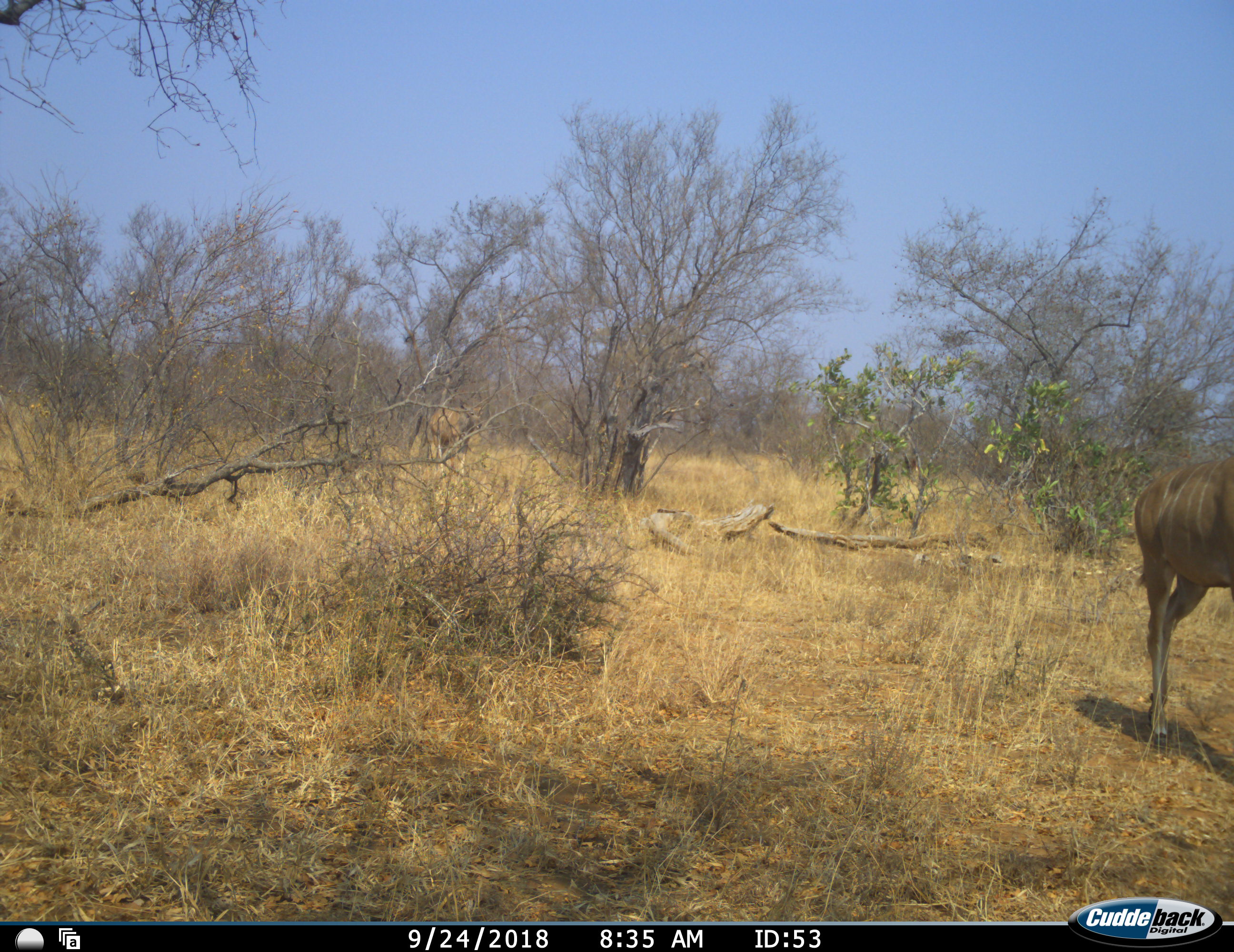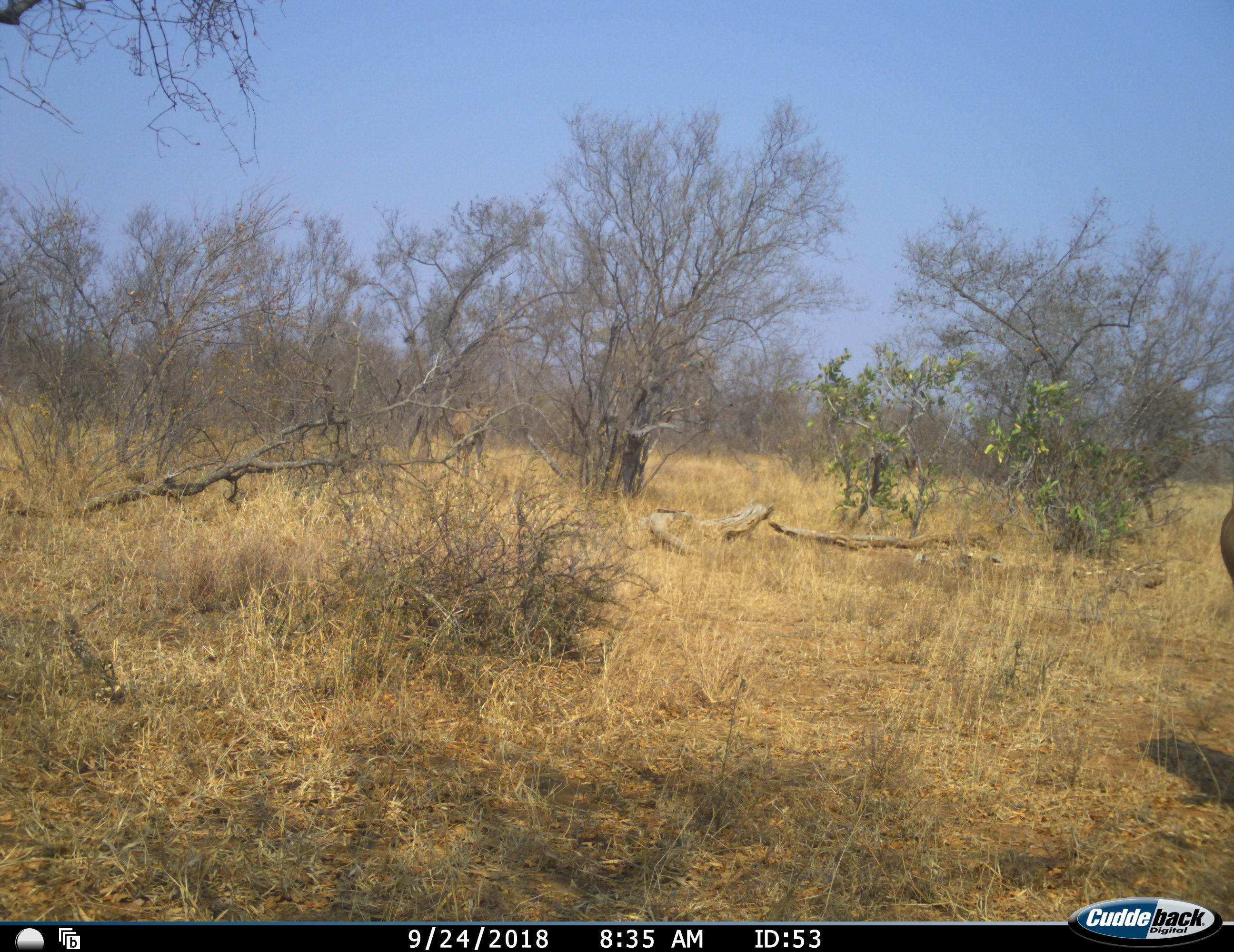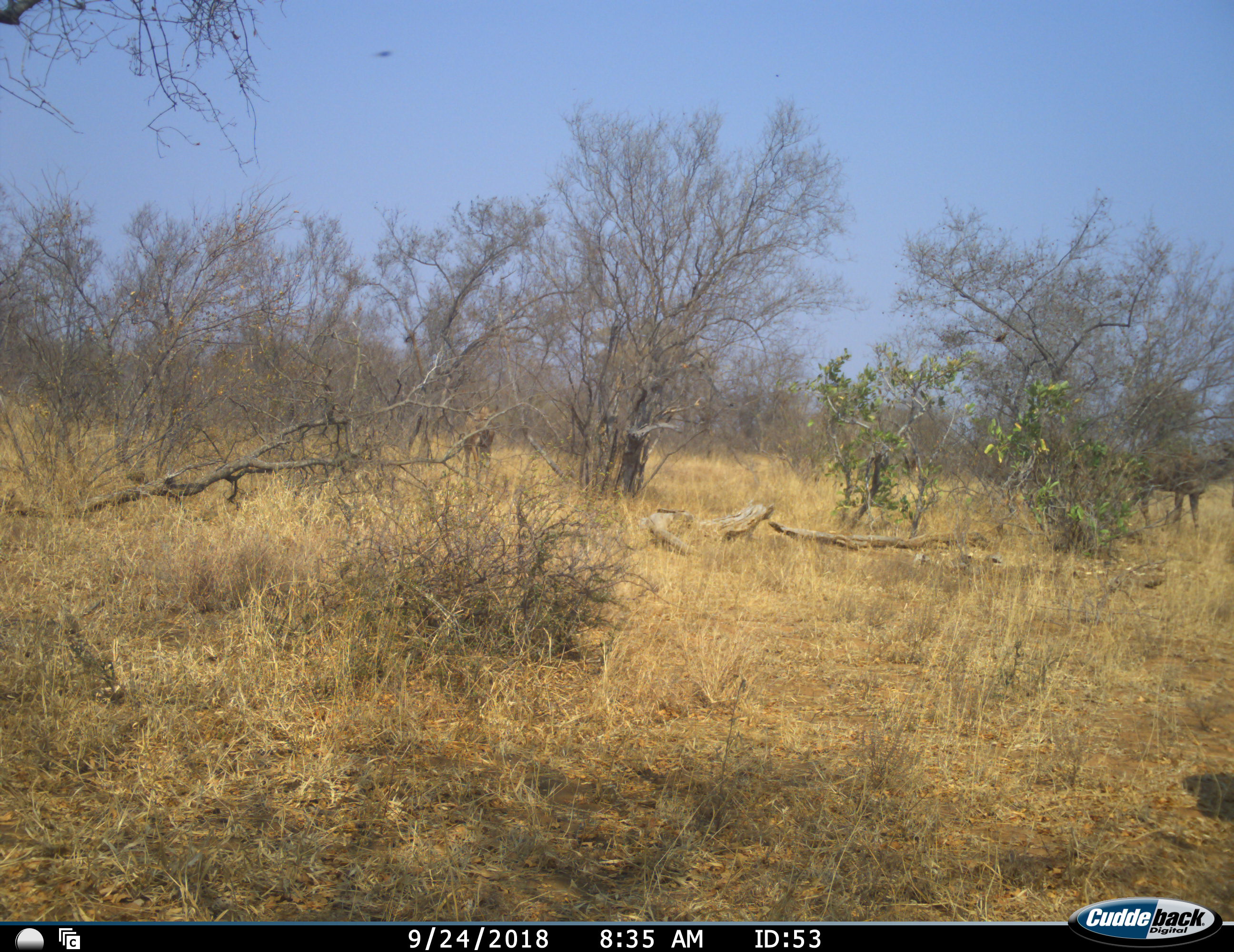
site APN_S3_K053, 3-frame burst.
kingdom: Animalia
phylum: Chordata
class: Mammalia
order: Artiodactyla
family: Bovidae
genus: Tragelaphus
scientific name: Tragelaphus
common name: kudu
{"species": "kudu (Tragelaphus)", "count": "2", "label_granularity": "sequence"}